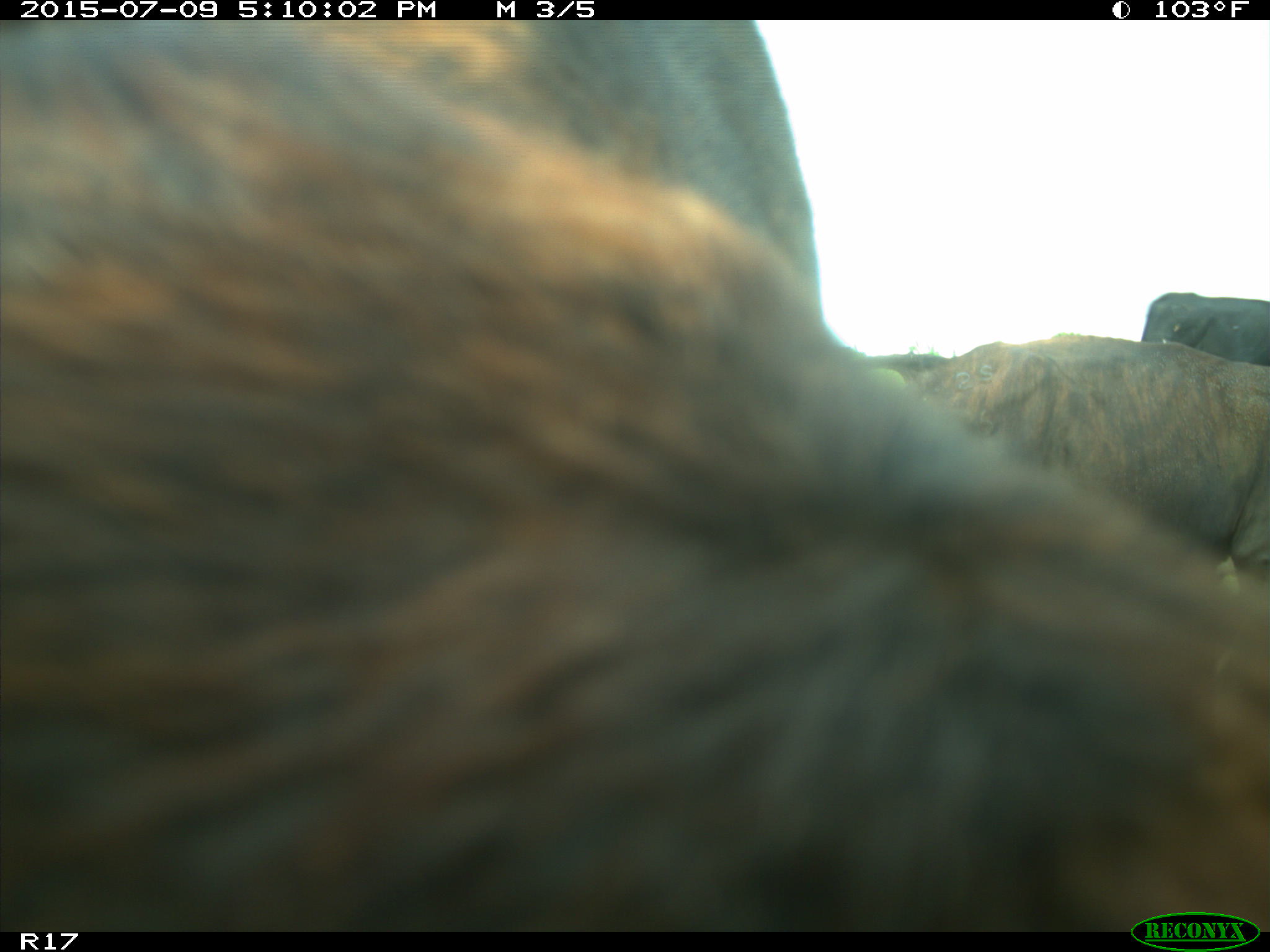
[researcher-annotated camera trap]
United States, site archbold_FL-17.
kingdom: Animalia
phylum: Chordata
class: Mammalia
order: Artiodactyla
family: Bovidae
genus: Bos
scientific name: Bos taurus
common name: domestic cow